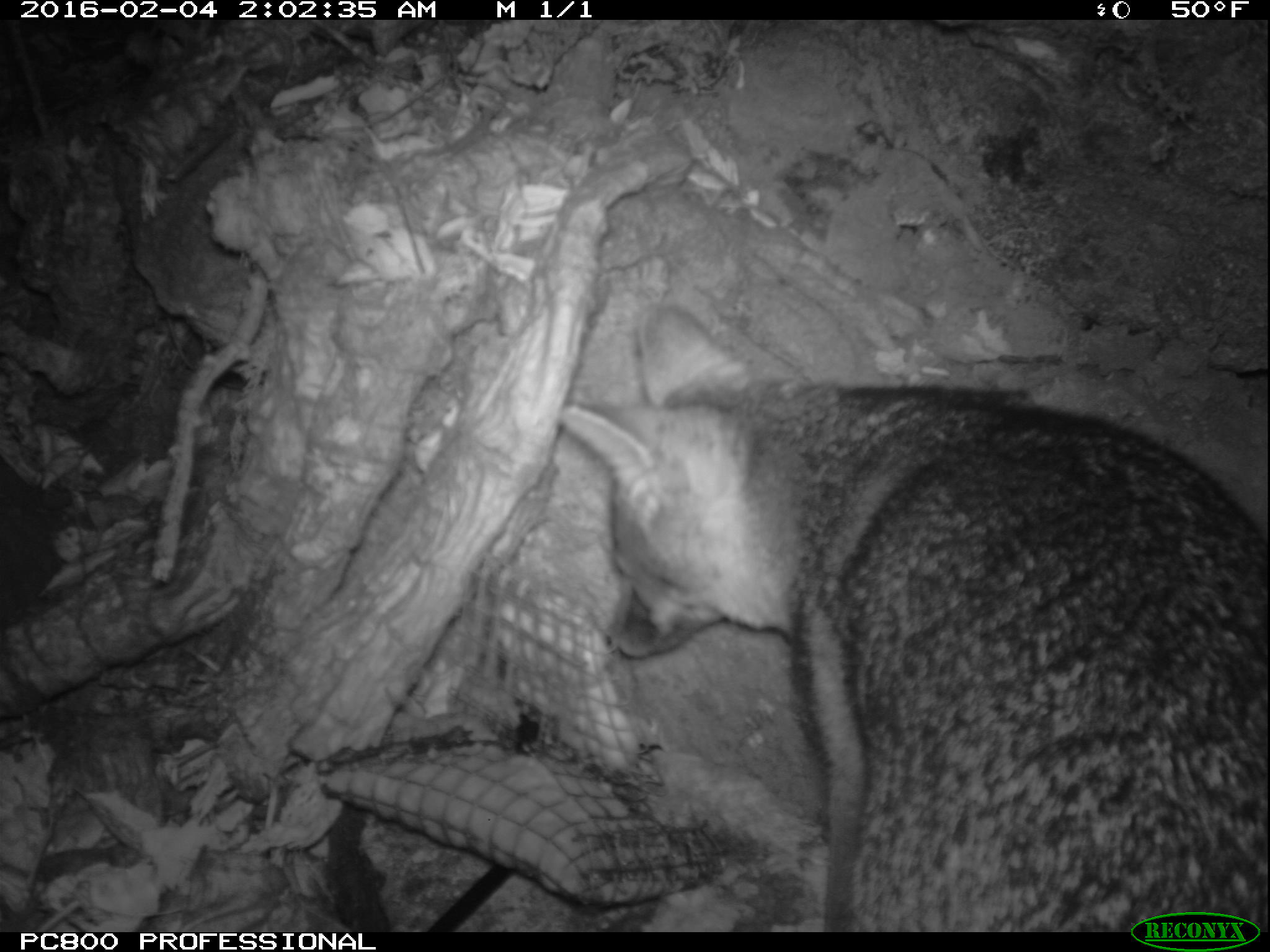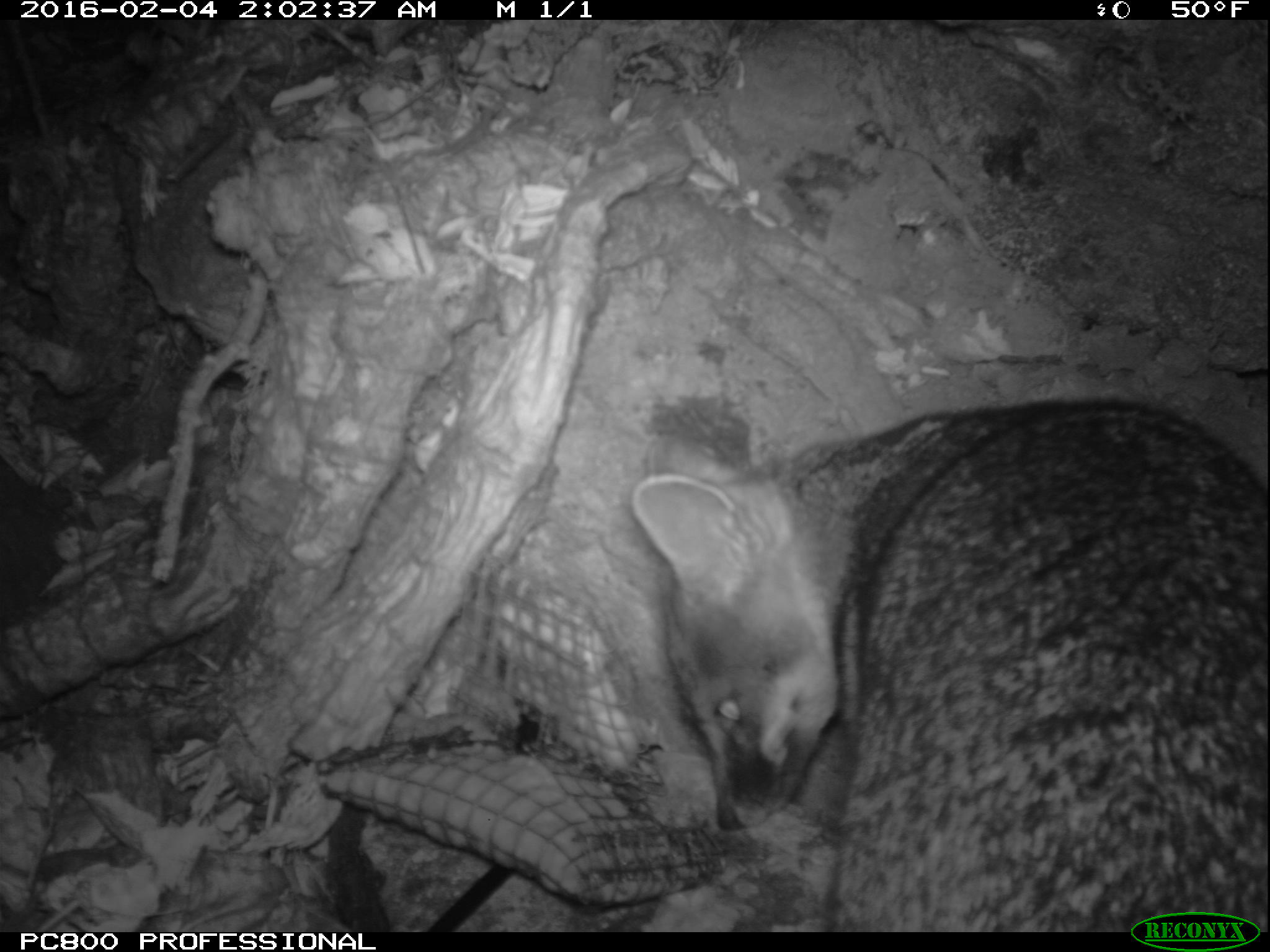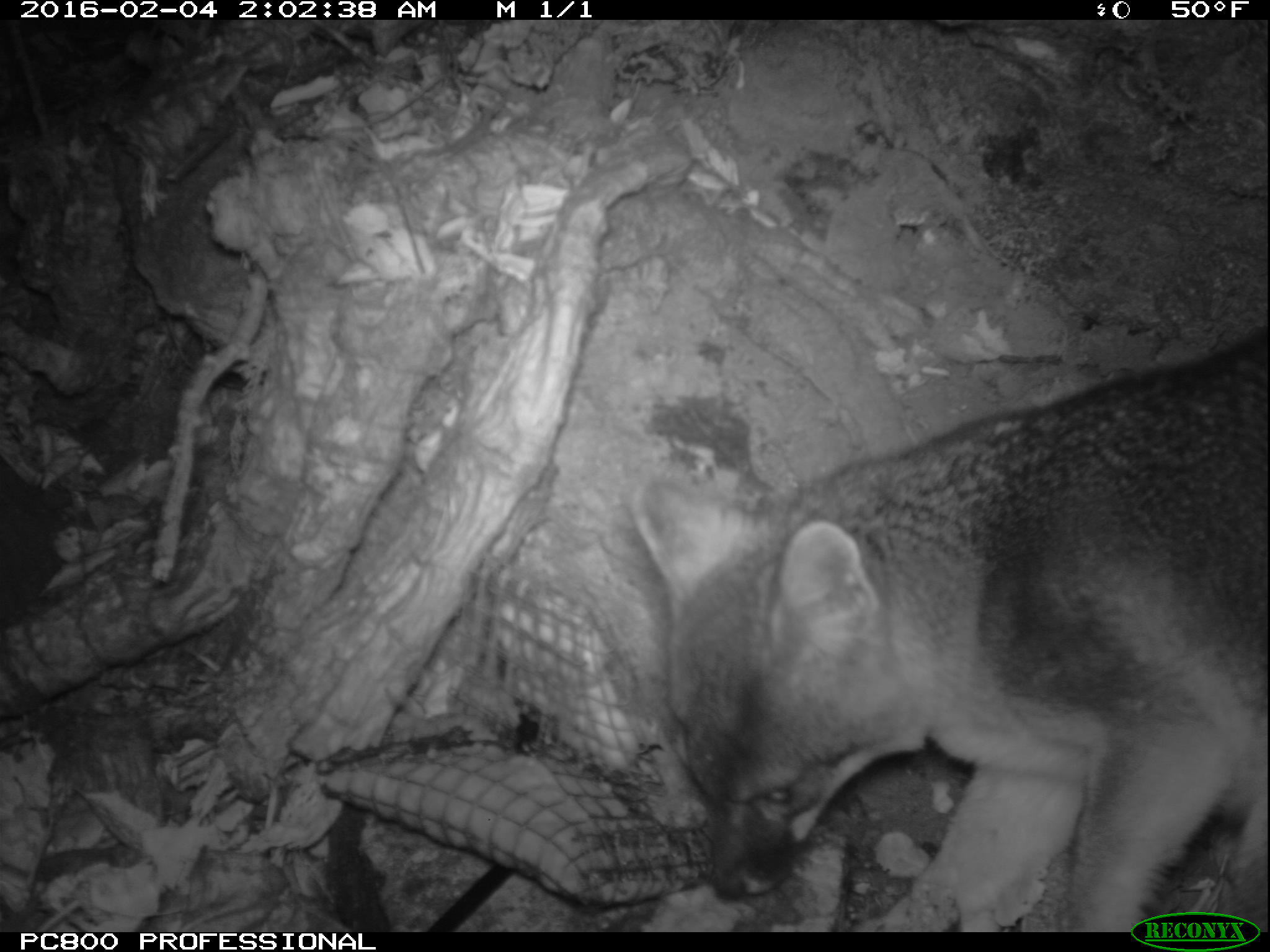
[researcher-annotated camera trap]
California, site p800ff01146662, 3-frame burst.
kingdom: Animalia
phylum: Chordata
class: Mammalia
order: Carnivora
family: Canidae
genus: Urocyon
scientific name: Urocyon littoralis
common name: island fox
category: fox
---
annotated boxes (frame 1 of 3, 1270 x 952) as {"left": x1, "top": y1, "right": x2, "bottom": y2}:
fox: {"left": 557, "top": 305, "right": 1268, "bottom": 932}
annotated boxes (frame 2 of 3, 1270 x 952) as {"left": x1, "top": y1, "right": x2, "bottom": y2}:
fox: {"left": 627, "top": 394, "right": 1269, "bottom": 932}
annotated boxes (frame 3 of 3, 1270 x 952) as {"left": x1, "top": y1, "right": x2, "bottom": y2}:
fox: {"left": 631, "top": 327, "right": 1269, "bottom": 930}